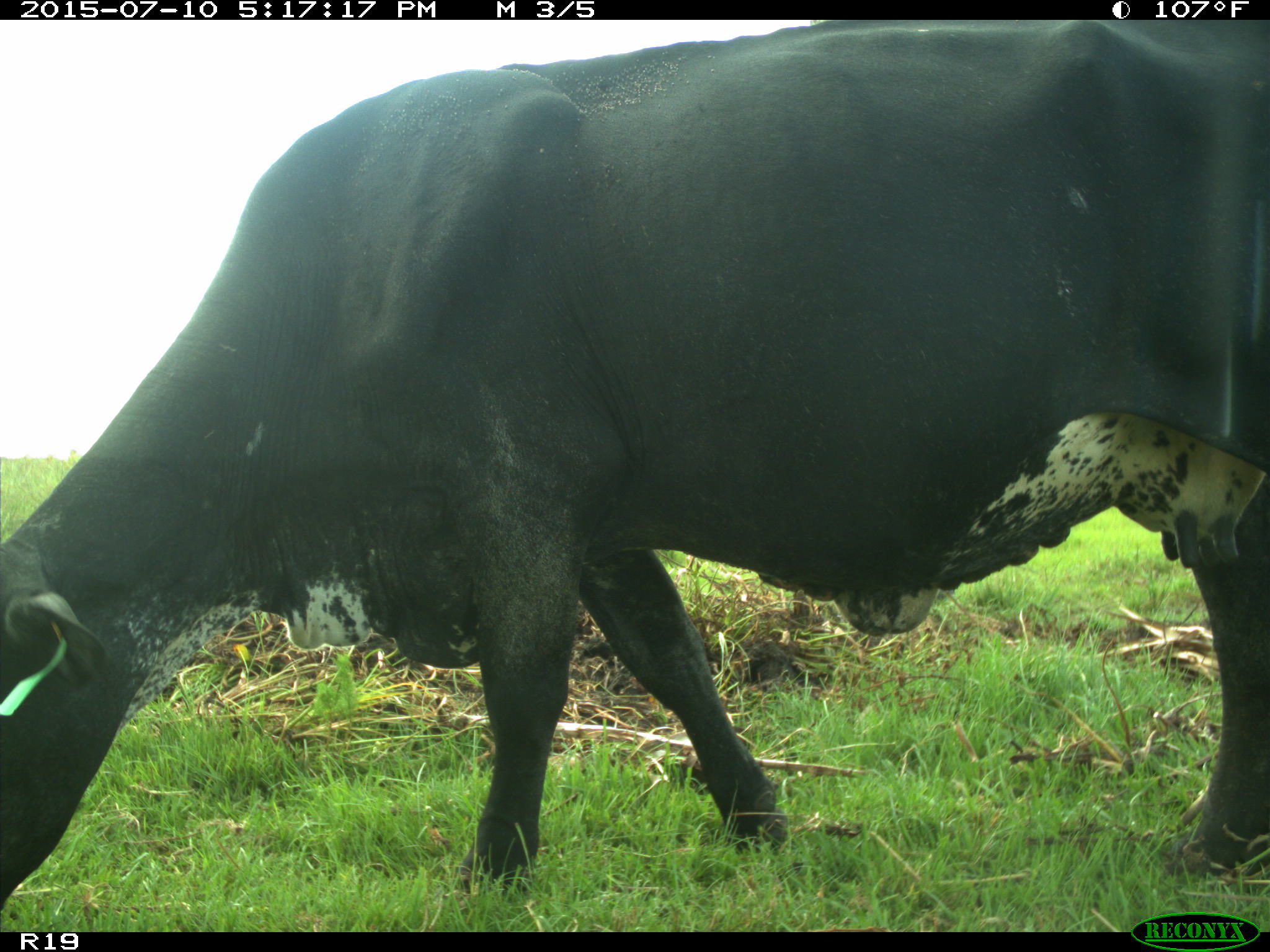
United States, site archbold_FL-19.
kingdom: Animalia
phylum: Chordata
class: Mammalia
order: Artiodactyla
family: Bovidae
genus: Bos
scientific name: Bos taurus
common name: domestic cow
Bos taurus (domestic cow).